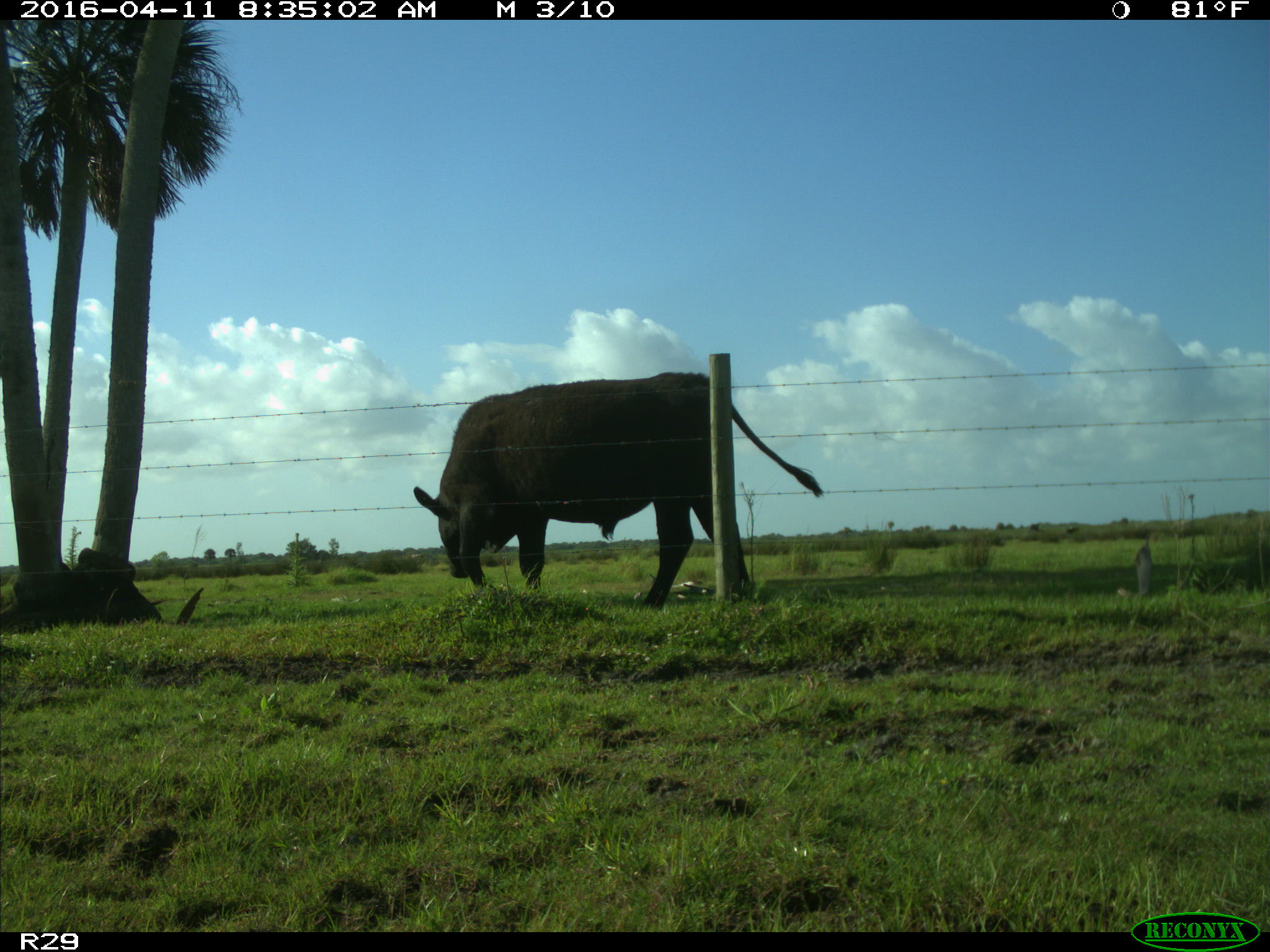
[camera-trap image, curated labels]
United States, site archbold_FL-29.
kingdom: Animalia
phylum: Chordata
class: Mammalia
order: Artiodactyla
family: Bovidae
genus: Bos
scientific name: Bos taurus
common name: domestic cow